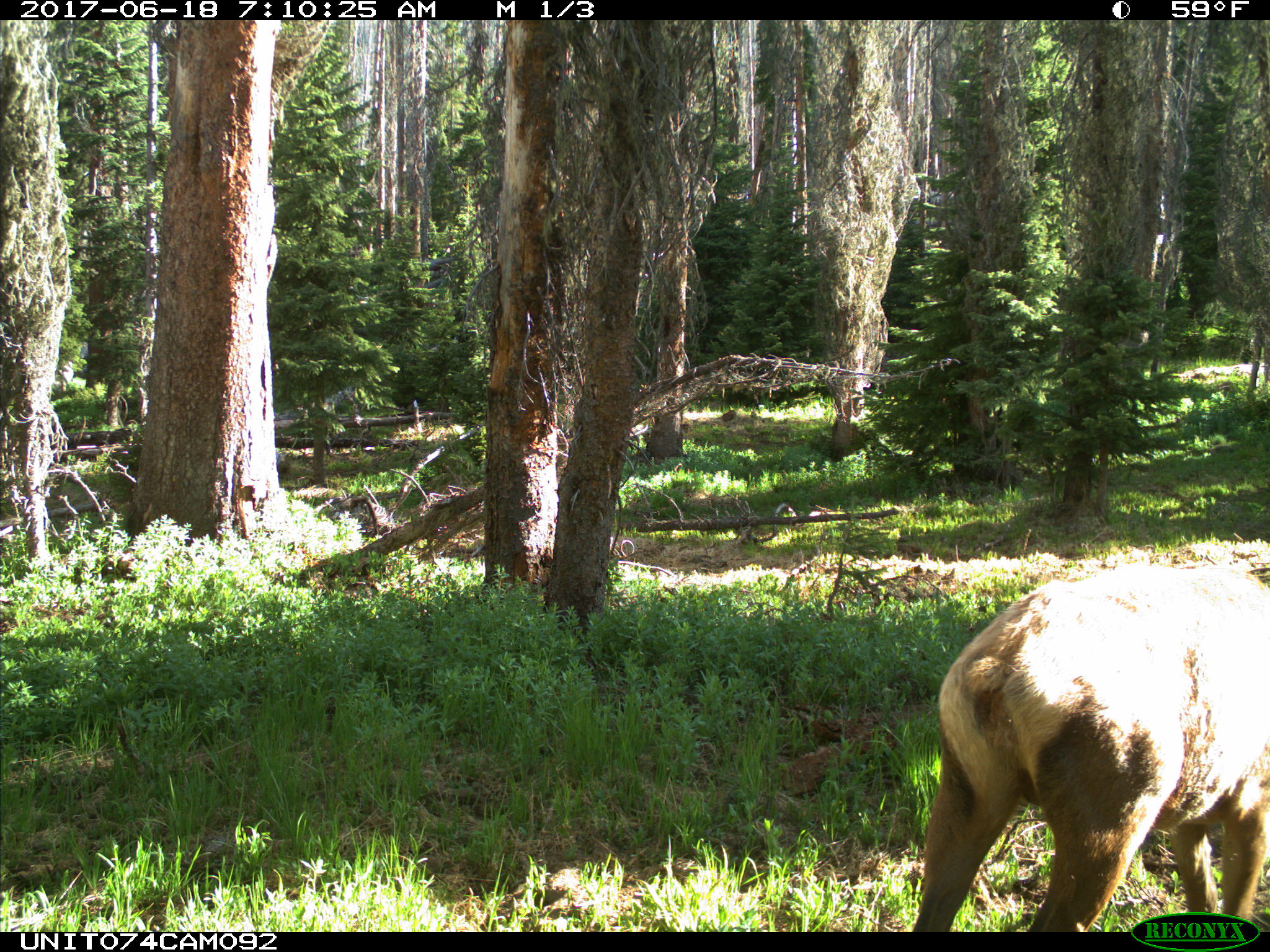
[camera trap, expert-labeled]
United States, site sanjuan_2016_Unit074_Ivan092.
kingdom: Animalia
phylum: Chordata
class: Mammalia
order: Artiodactyla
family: Cervidae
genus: Cervus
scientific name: Cervus elaphus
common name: red deer